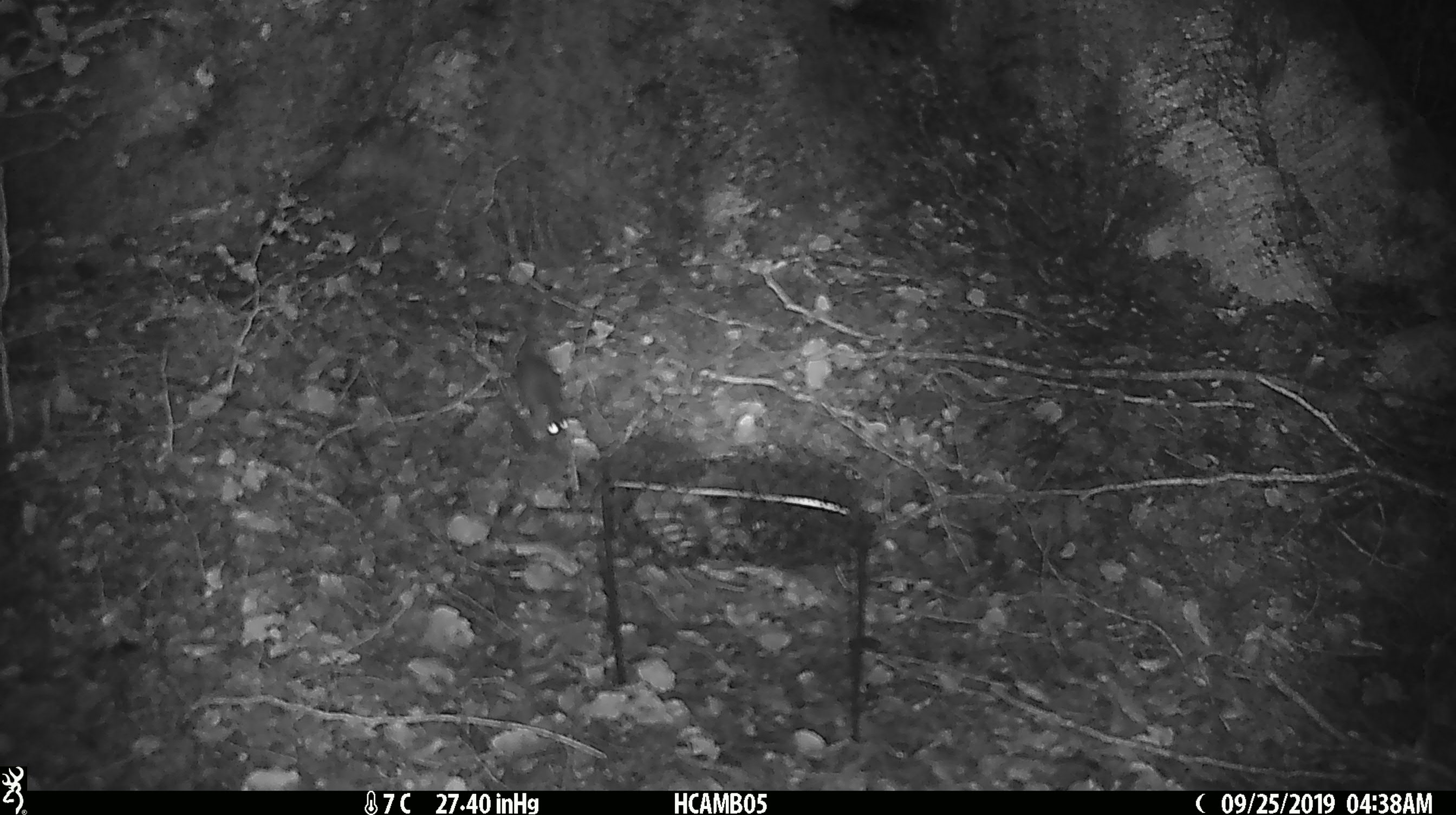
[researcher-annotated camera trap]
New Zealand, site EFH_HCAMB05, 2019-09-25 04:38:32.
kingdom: Animalia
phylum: Chordata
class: Mammalia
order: Rodentia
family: Muridae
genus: Mus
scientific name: Mus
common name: mouse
Mouse (Mus).